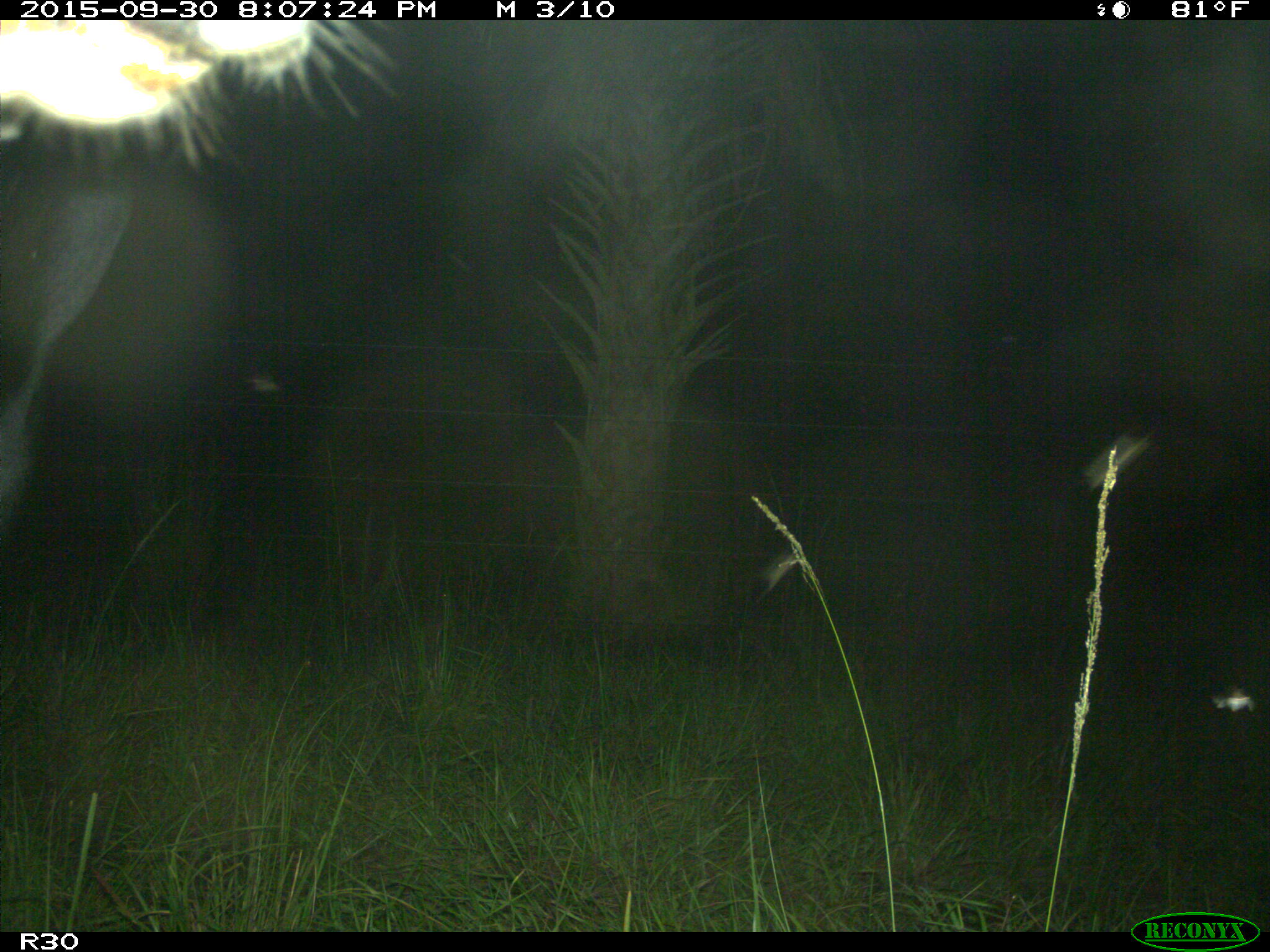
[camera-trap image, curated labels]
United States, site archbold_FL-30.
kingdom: Animalia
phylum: Chordata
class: Mammalia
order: Artiodactyla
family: Bovidae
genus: Bos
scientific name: Bos taurus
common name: domestic cow